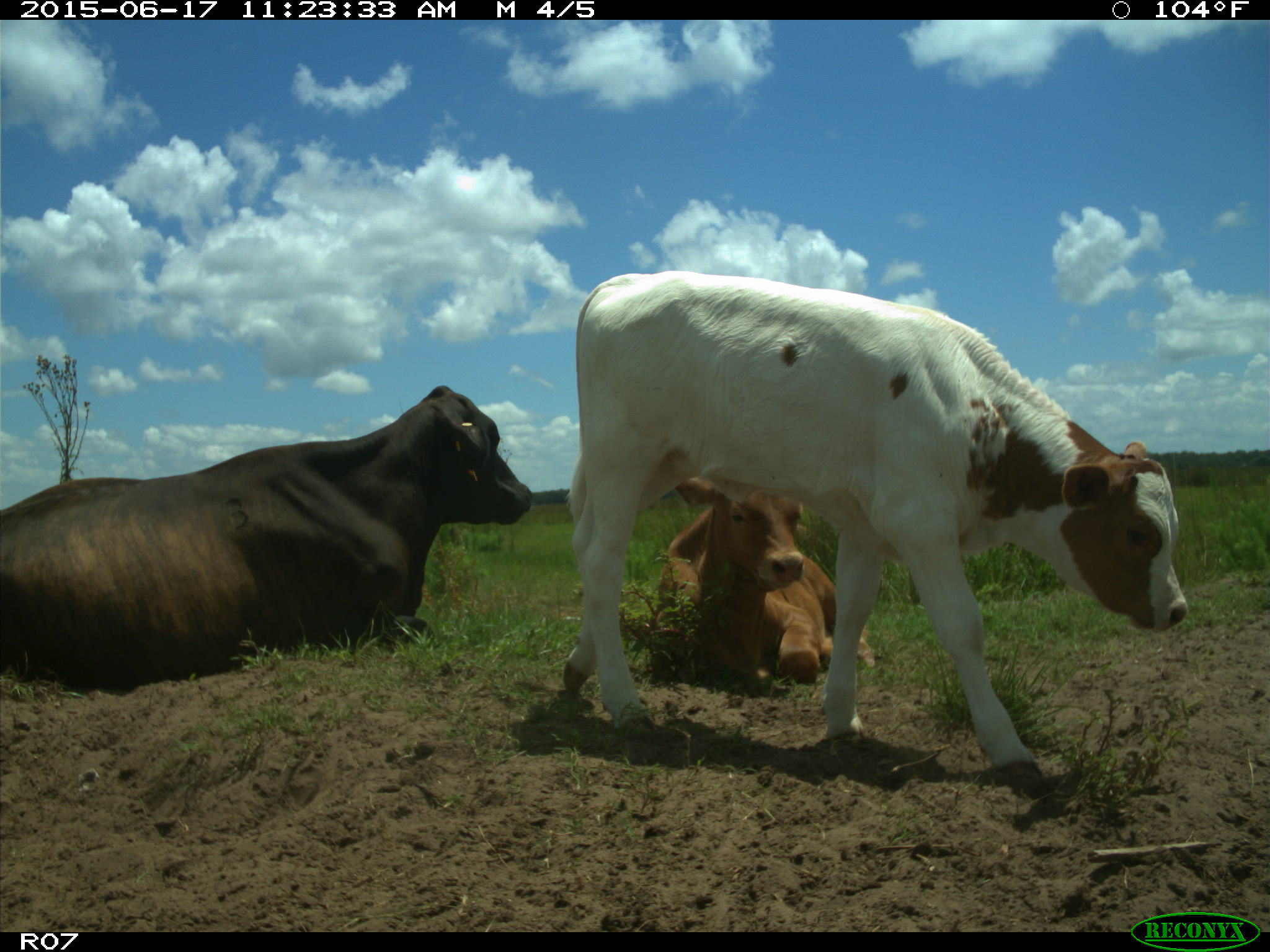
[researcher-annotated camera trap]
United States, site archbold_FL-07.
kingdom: Animalia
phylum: Chordata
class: Mammalia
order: Artiodactyla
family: Bovidae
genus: Bos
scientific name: Bos taurus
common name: domestic cow